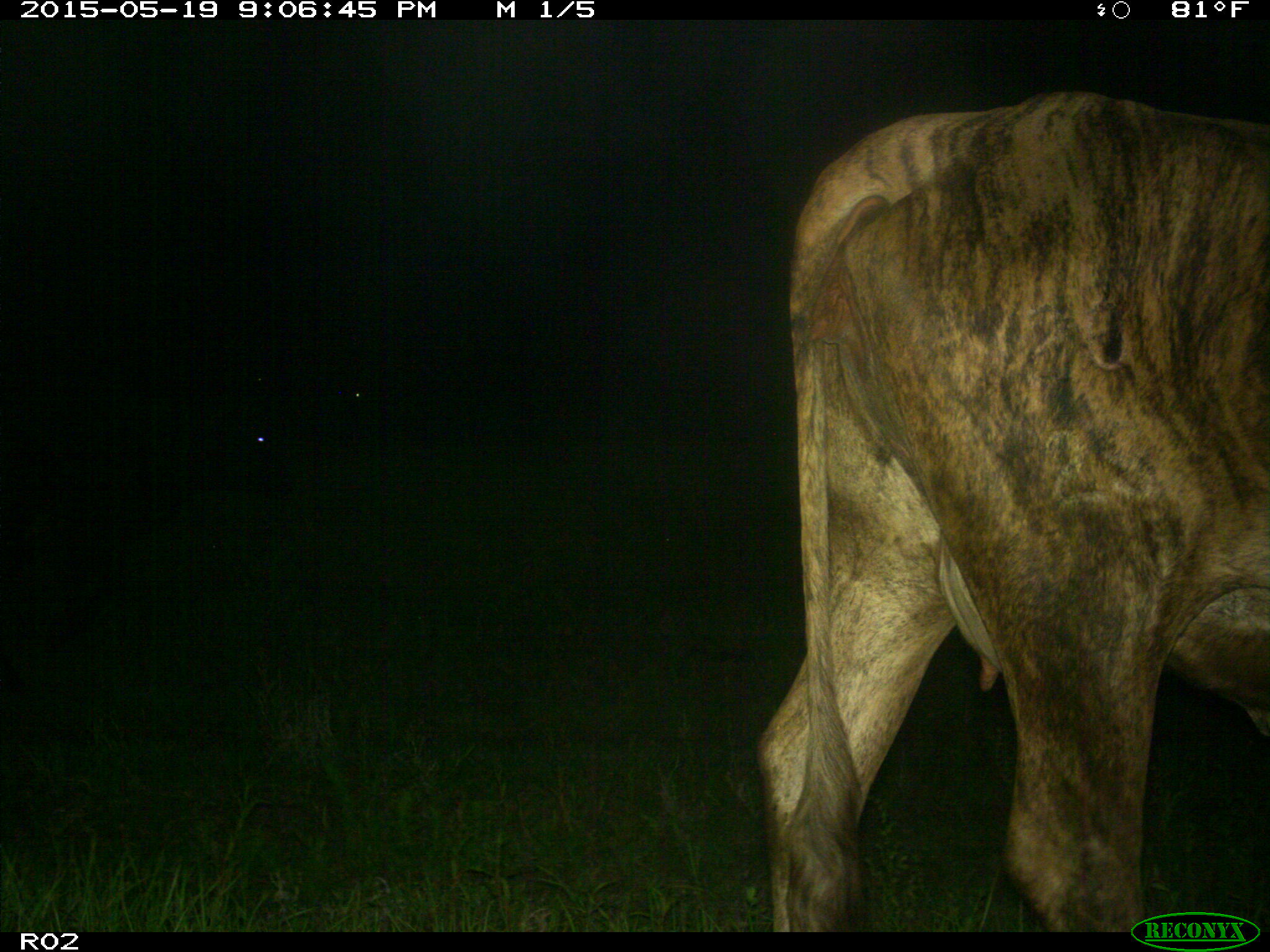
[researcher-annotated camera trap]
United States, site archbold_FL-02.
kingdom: Animalia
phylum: Chordata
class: Mammalia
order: Artiodactyla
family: Bovidae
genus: Bos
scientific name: Bos taurus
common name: domestic cow